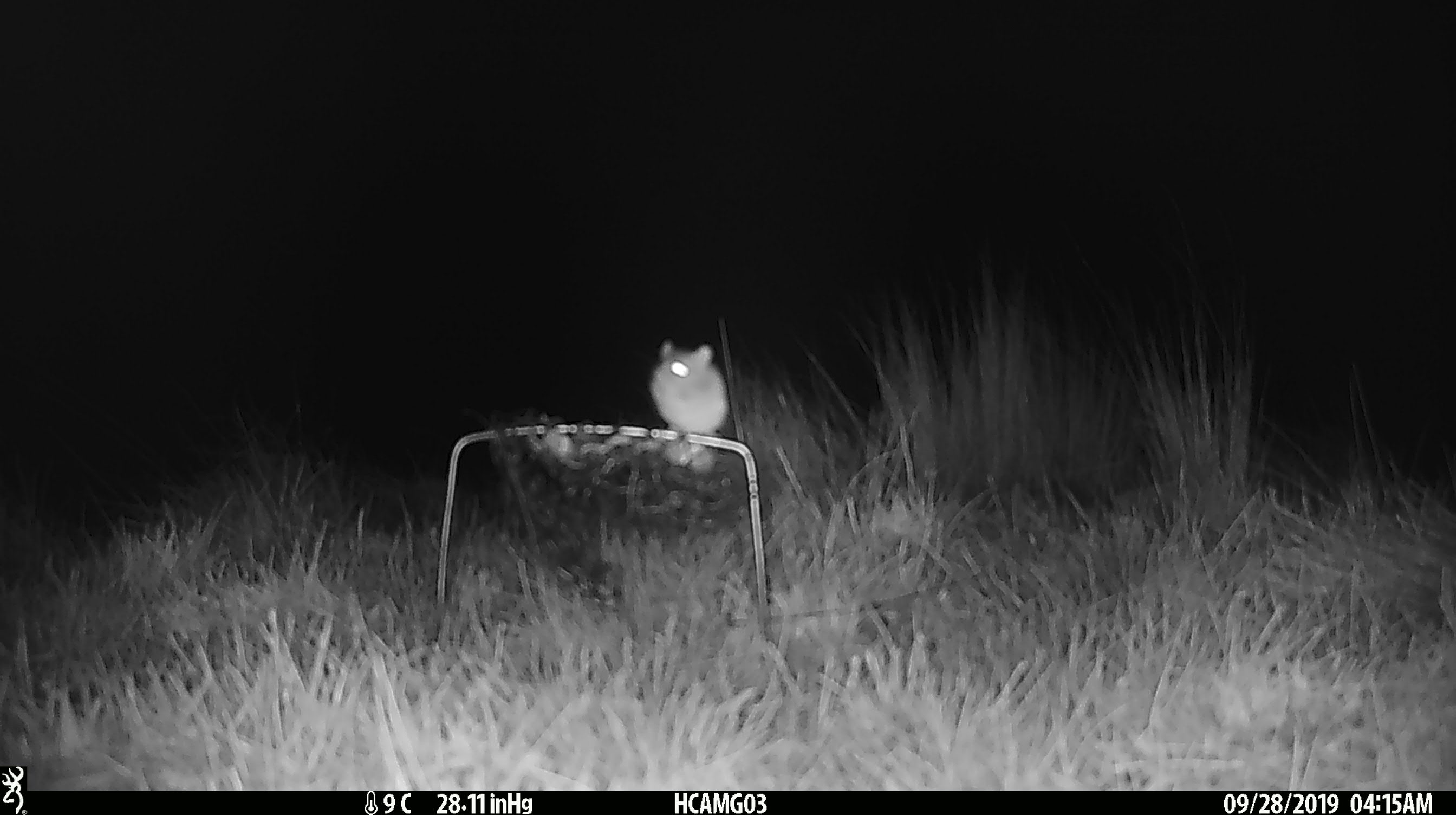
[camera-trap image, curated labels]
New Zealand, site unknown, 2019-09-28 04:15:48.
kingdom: Animalia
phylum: Chordata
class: Mammalia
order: Rodentia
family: Muridae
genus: Mus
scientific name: Mus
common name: mouse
Mouse (Mus).